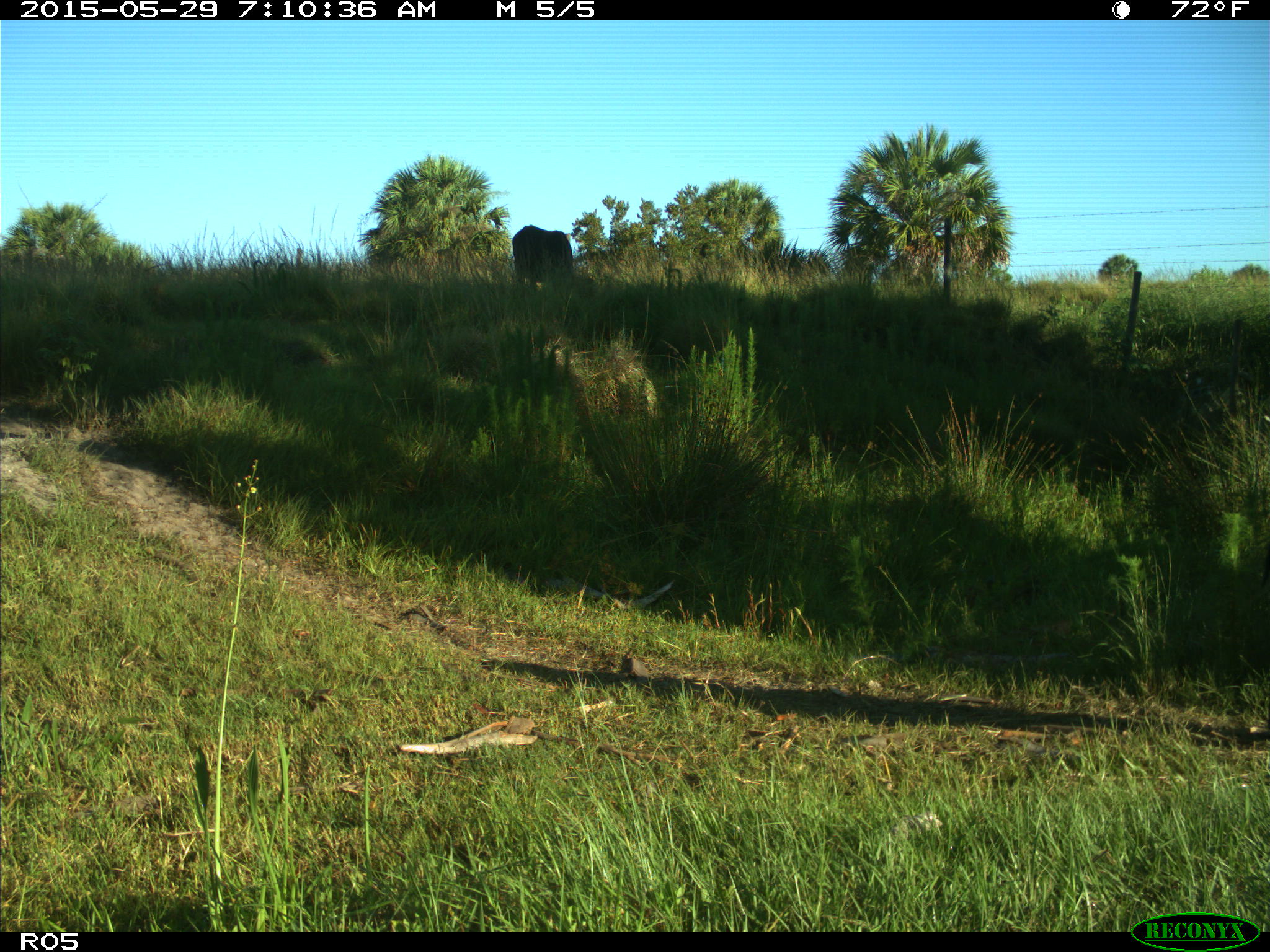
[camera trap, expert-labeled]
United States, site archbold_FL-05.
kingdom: Animalia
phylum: Chordata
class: Mammalia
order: Artiodactyla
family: Bovidae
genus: Bos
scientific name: Bos taurus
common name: domestic cow